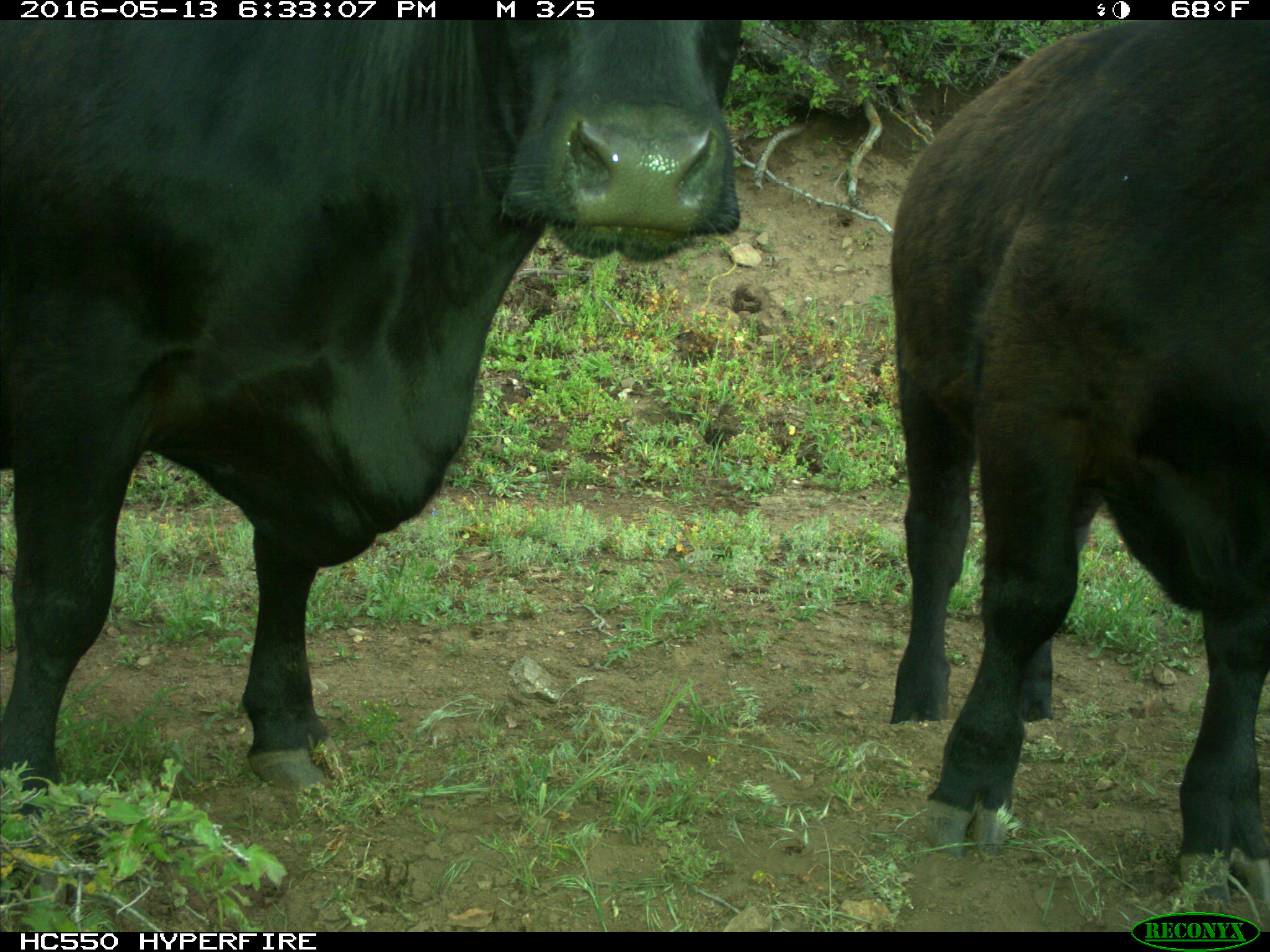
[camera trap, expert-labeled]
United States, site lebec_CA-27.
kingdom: Animalia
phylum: Chordata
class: Mammalia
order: Artiodactyla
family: Bovidae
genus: Bos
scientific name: Bos taurus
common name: domestic cow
Bos taurus (domestic cow).